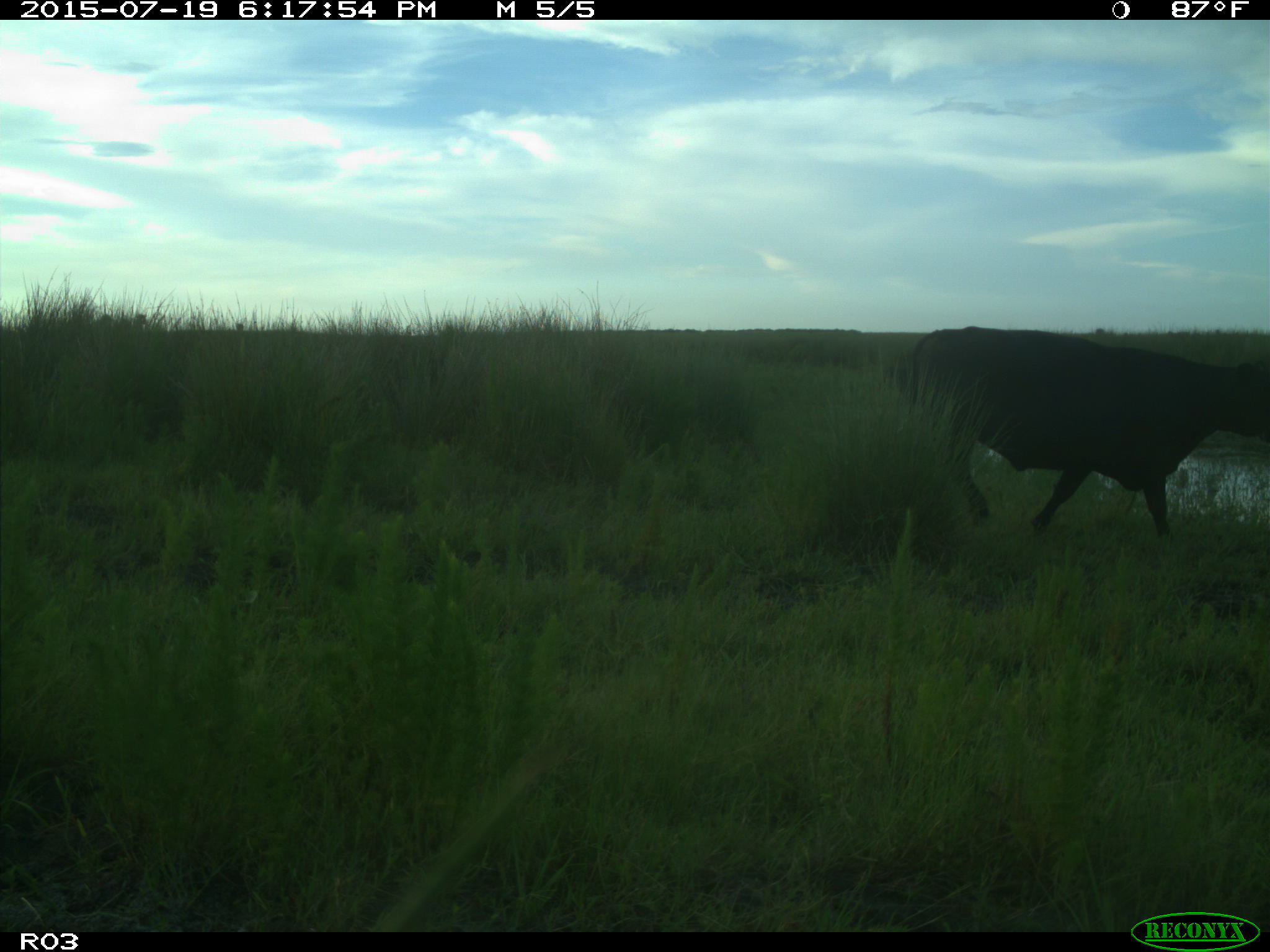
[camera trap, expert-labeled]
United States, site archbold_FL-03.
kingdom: Animalia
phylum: Chordata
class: Mammalia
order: Artiodactyla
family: Bovidae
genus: Bos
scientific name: Bos taurus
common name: domestic cow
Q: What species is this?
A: Bos taurus (domestic cow).